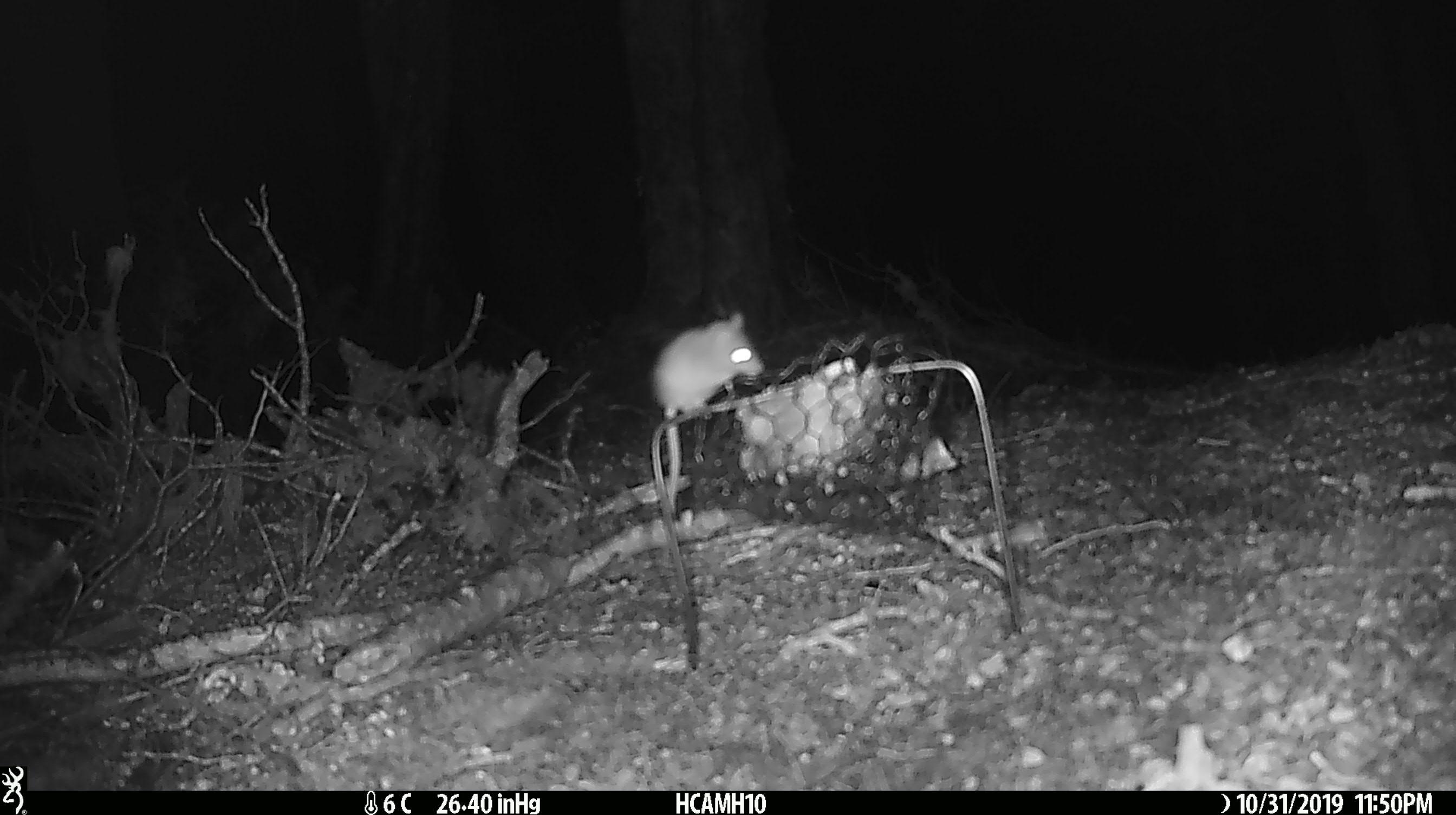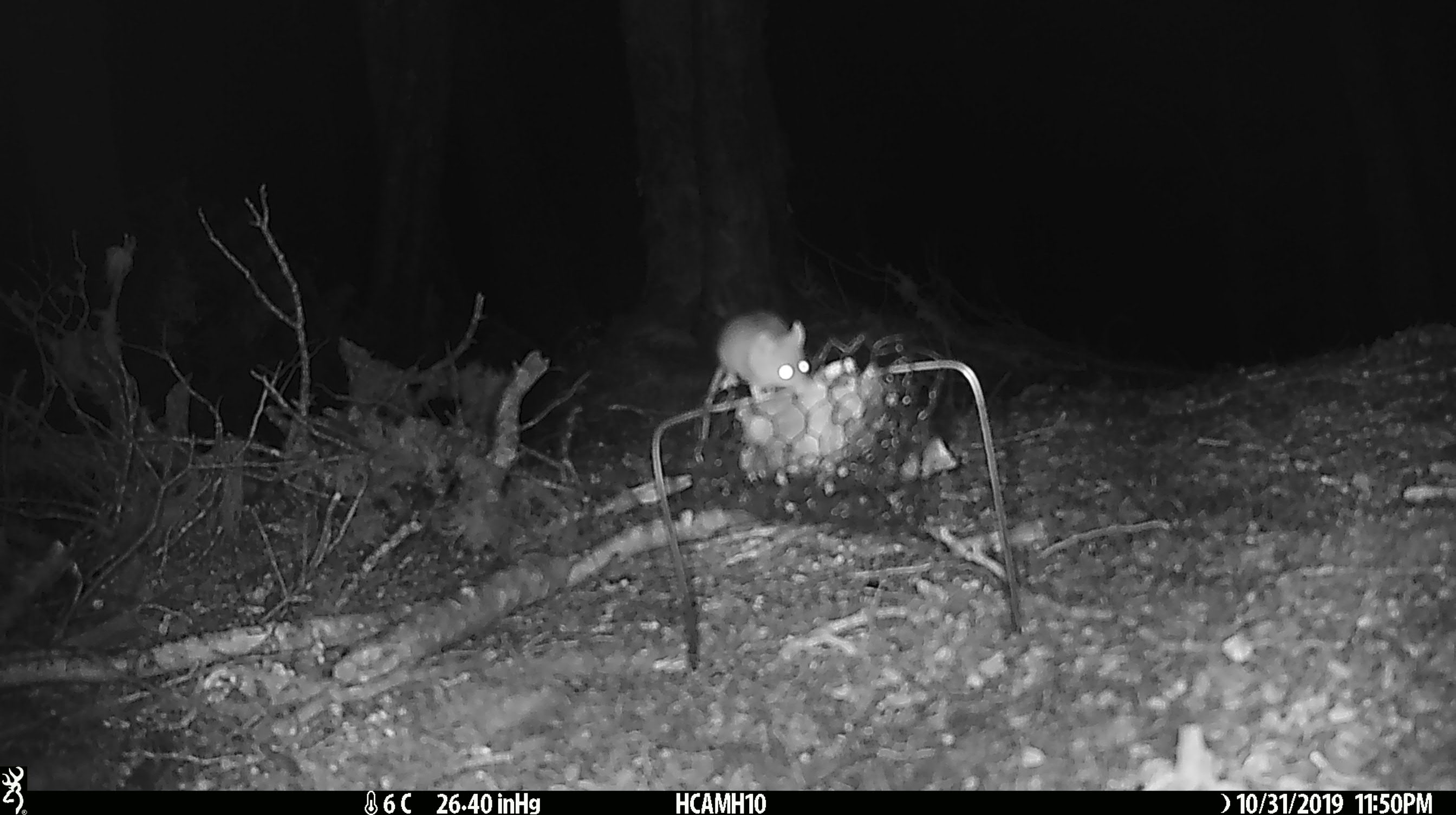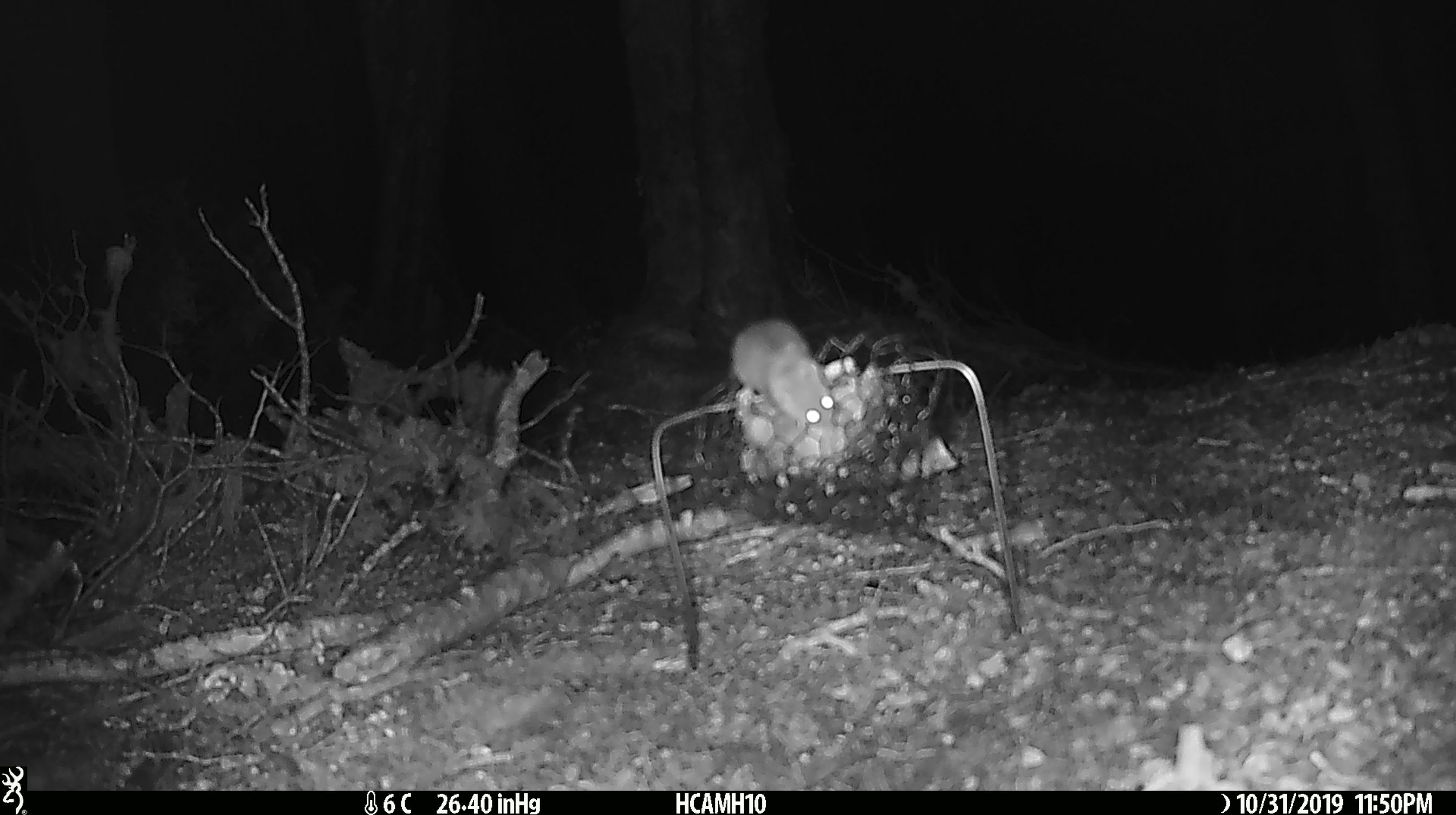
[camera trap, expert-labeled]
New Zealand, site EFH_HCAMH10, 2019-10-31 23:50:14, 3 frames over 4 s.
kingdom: Animalia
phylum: Chordata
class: Mammalia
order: Rodentia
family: Muridae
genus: Mus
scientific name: Mus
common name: mouse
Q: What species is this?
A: Mouse (Mus).